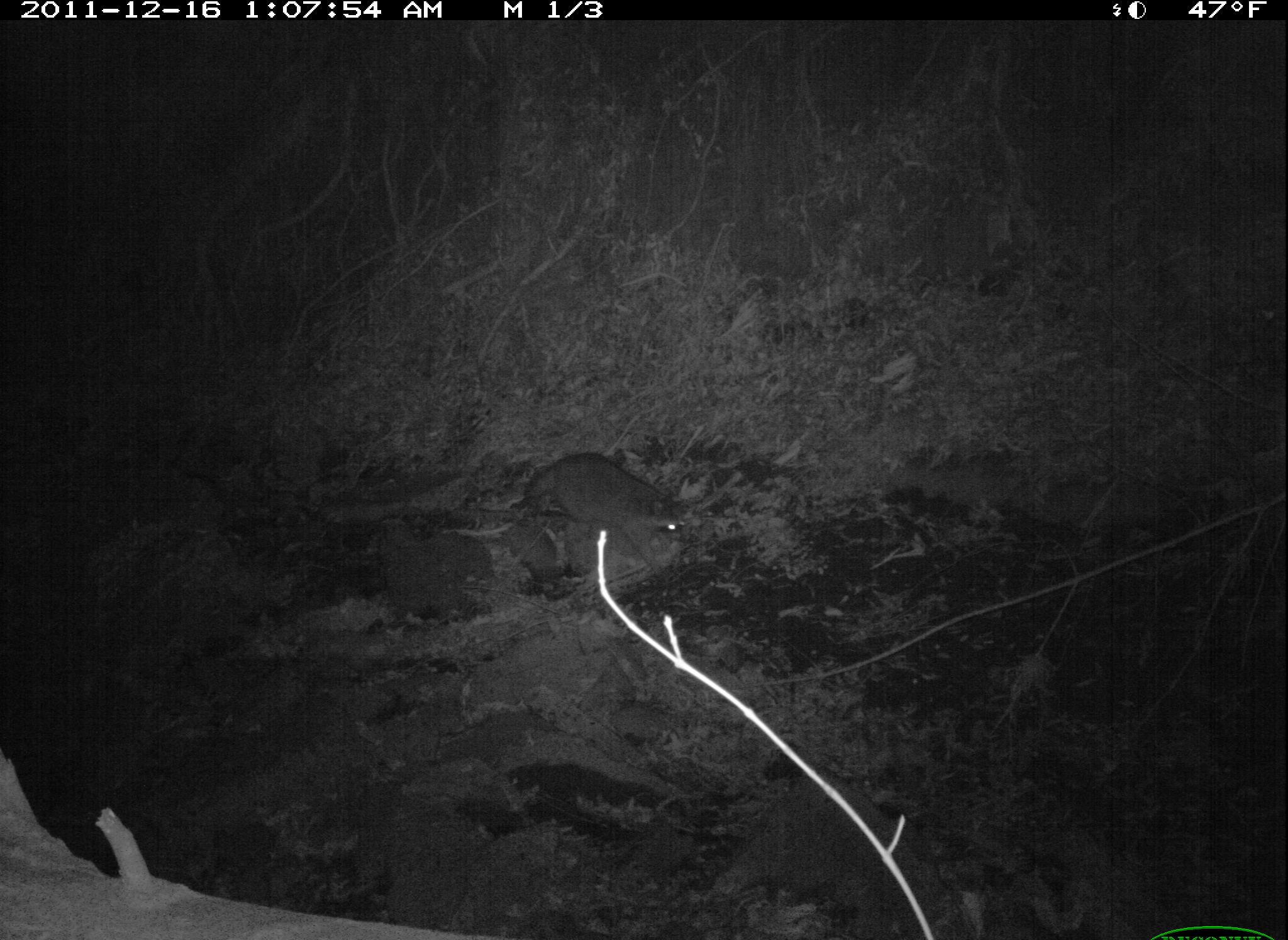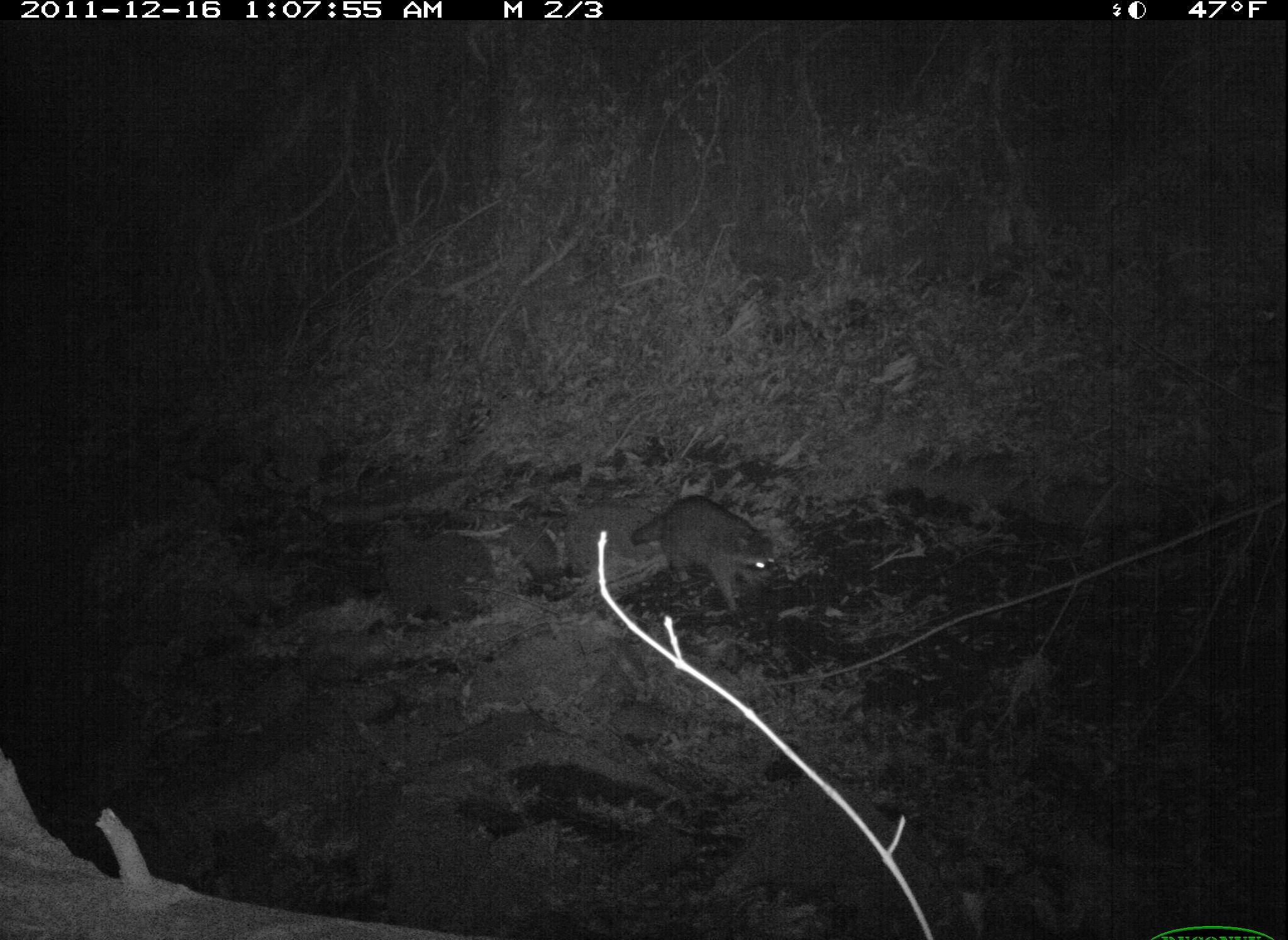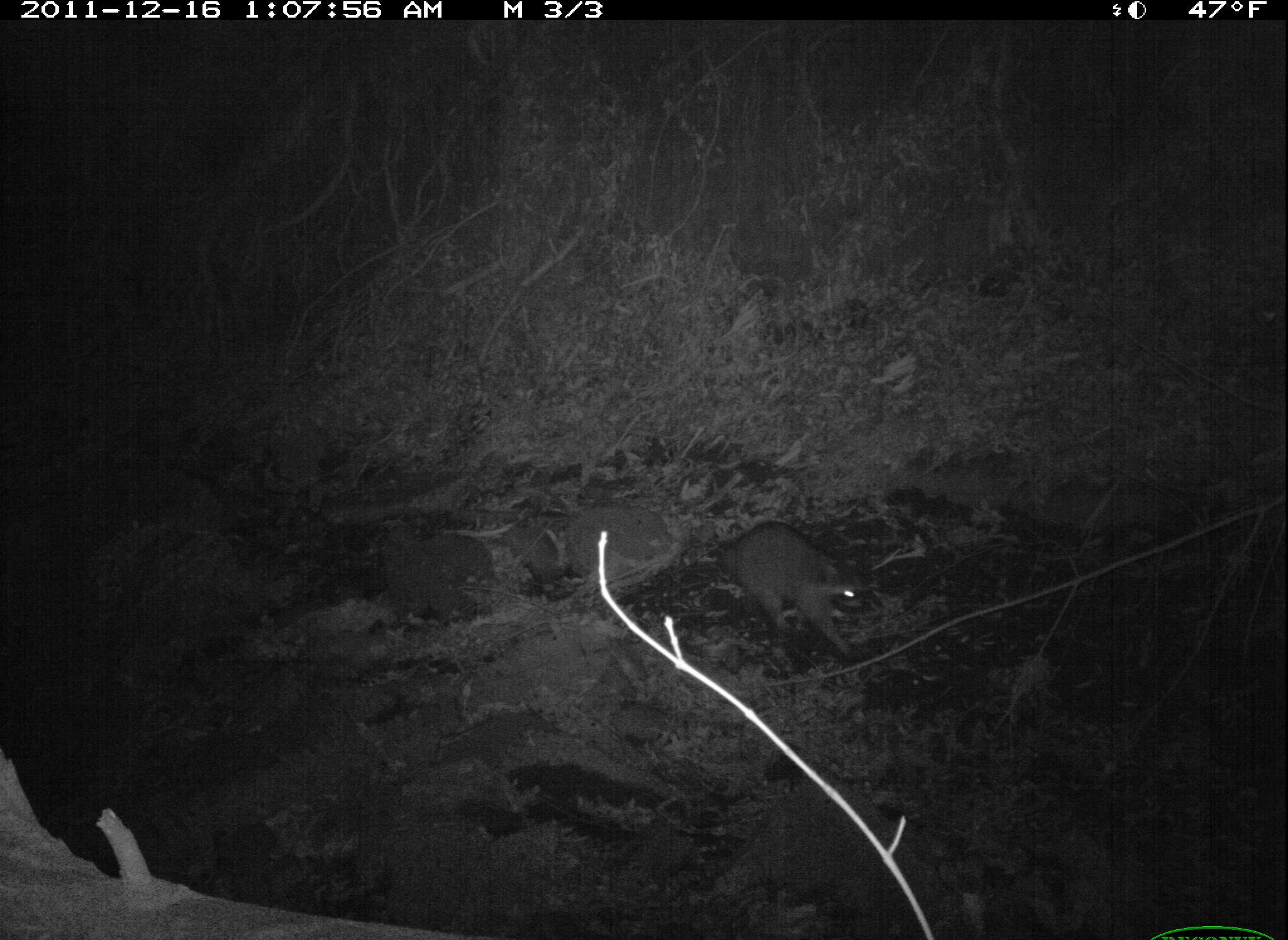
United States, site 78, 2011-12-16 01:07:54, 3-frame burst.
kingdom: Animalia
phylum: Chordata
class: Mammalia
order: Carnivora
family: Procyonidae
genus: Procyon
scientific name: Procyon lotor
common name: raccoon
Raccoon (Procyon lotor).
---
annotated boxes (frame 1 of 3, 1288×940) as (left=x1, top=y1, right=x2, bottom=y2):
raccoon: (left=469, top=449, right=702, bottom=573)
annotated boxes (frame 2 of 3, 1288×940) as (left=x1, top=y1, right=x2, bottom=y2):
raccoon: (left=613, top=482, right=802, bottom=620)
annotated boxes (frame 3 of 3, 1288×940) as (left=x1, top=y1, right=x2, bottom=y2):
raccoon: (left=702, top=496, right=886, bottom=670)